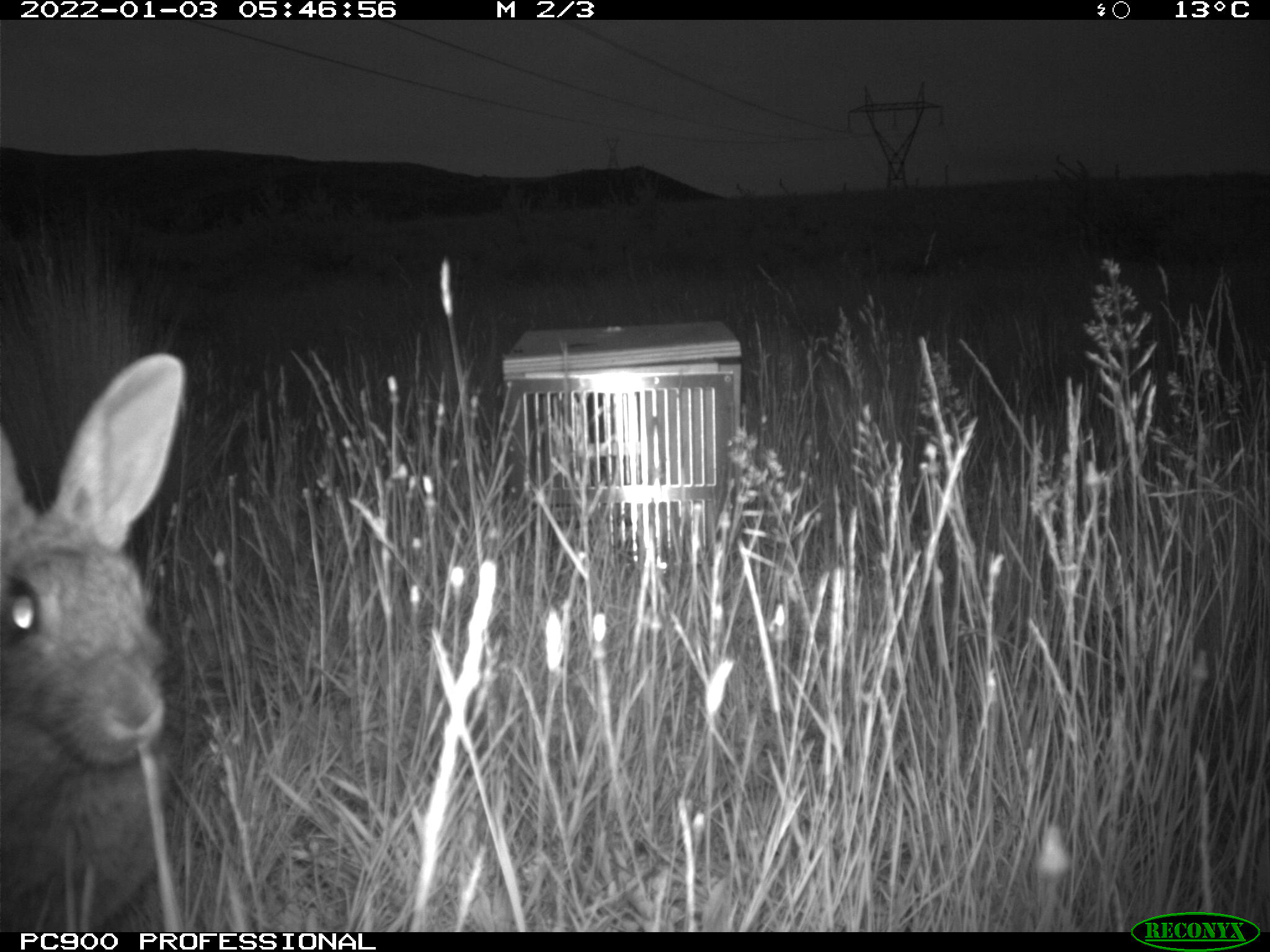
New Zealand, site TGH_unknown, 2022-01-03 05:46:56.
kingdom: Animalia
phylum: Chordata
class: Mammalia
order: Lagomorpha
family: Leporidae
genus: Oryctolagus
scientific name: Oryctolagus cuniculus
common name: european rabbit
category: rabbit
Rabbit (european rabbit) (Oryctolagus cuniculus).